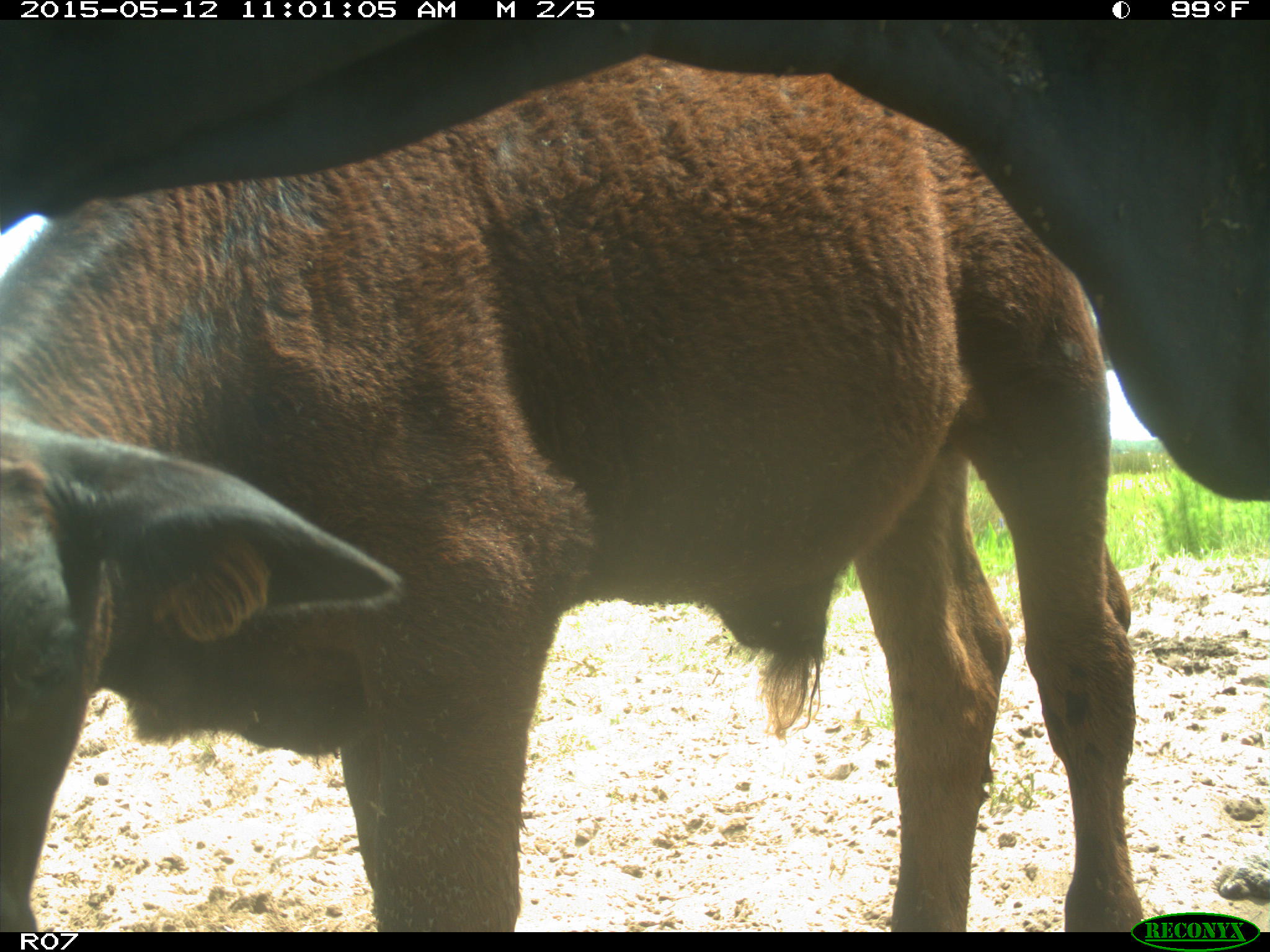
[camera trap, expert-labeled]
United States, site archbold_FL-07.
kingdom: Animalia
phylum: Chordata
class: Mammalia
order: Artiodactyla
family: Bovidae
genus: Bos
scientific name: Bos taurus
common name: domestic cow